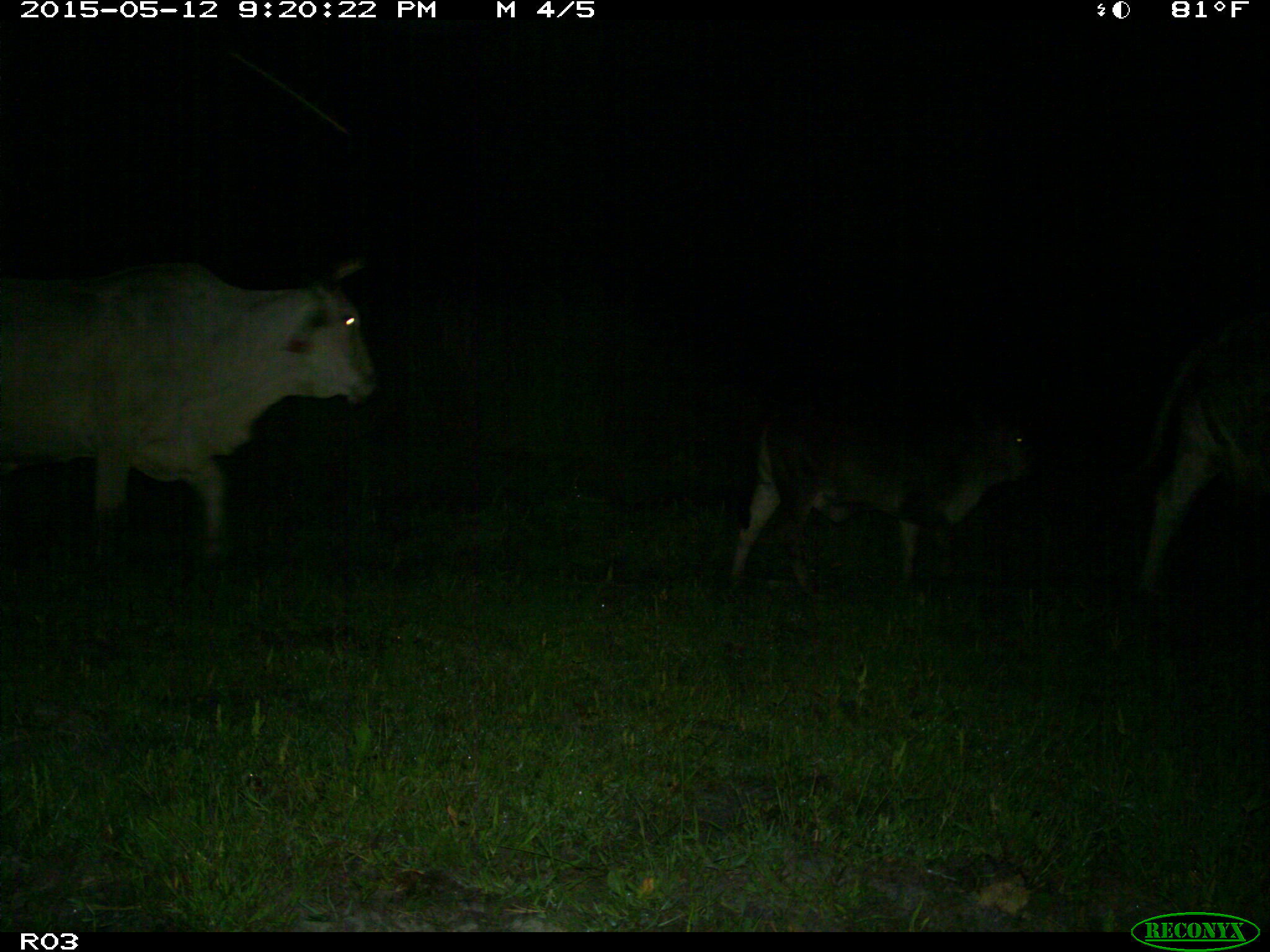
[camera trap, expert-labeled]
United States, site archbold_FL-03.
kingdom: Animalia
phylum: Chordata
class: Mammalia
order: Artiodactyla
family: Bovidae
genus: Bos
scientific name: Bos taurus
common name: domestic cow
Bos taurus (domestic cow).